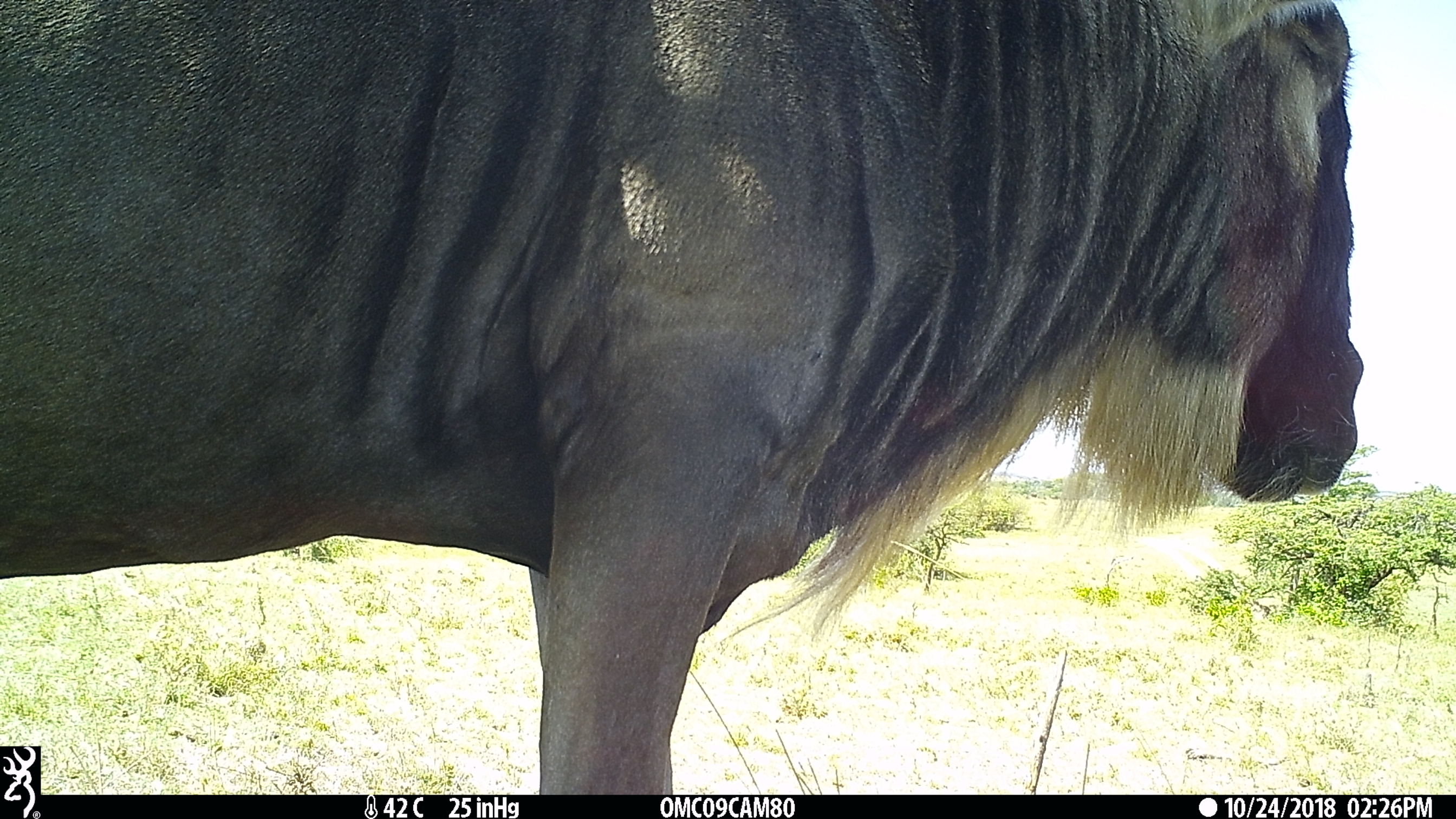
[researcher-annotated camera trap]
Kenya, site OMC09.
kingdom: Animalia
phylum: Chordata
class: Mammalia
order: Artiodactyla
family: Bovidae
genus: Connochaetes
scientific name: Connochaetes taurinus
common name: blue wildebeest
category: wildebeest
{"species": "wildebeest (blue wildebeest) (Connochaetes taurinus)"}